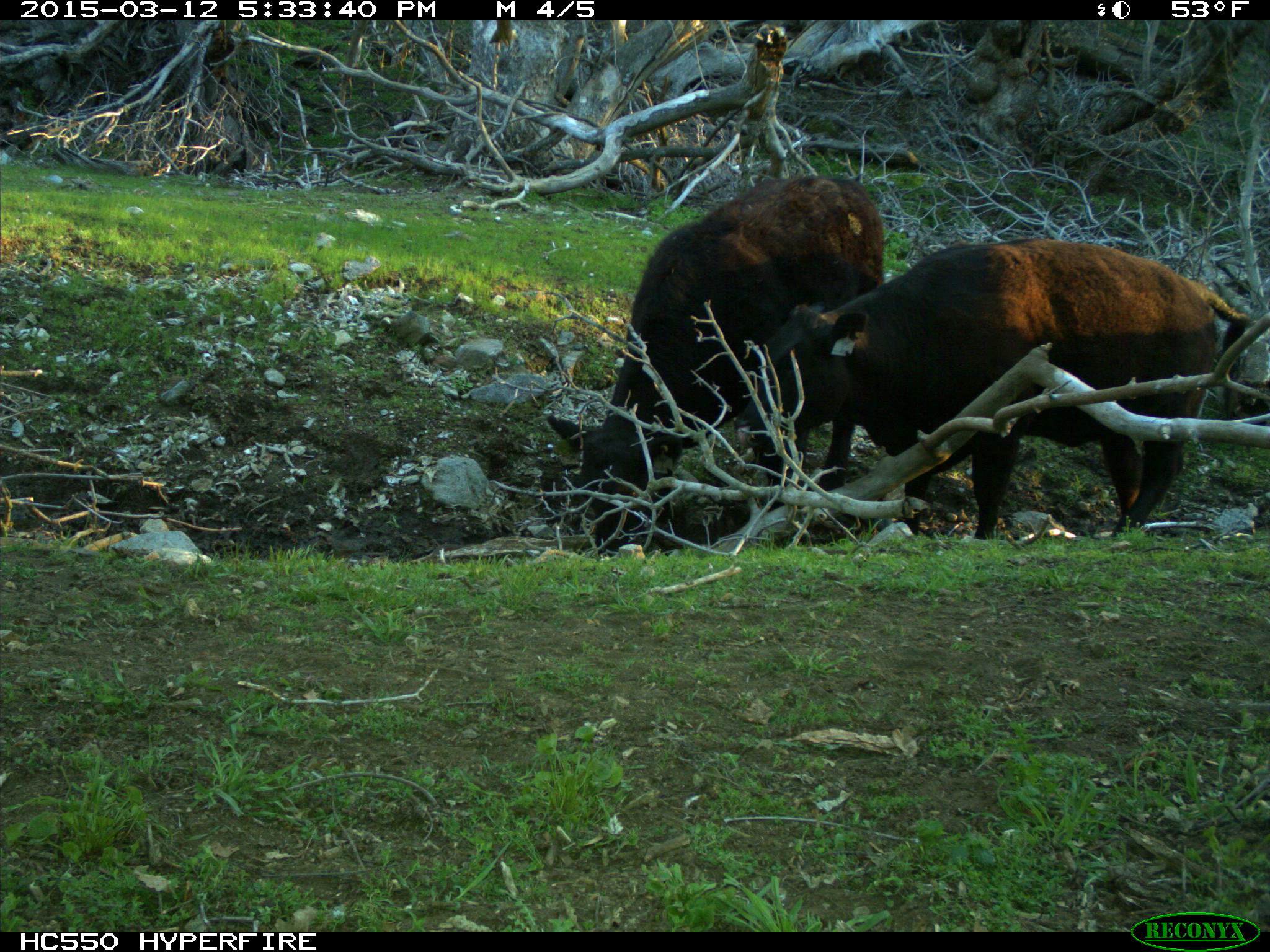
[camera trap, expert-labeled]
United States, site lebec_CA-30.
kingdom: Animalia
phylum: Chordata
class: Mammalia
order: Artiodactyla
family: Bovidae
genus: Bos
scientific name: Bos taurus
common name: domestic cow